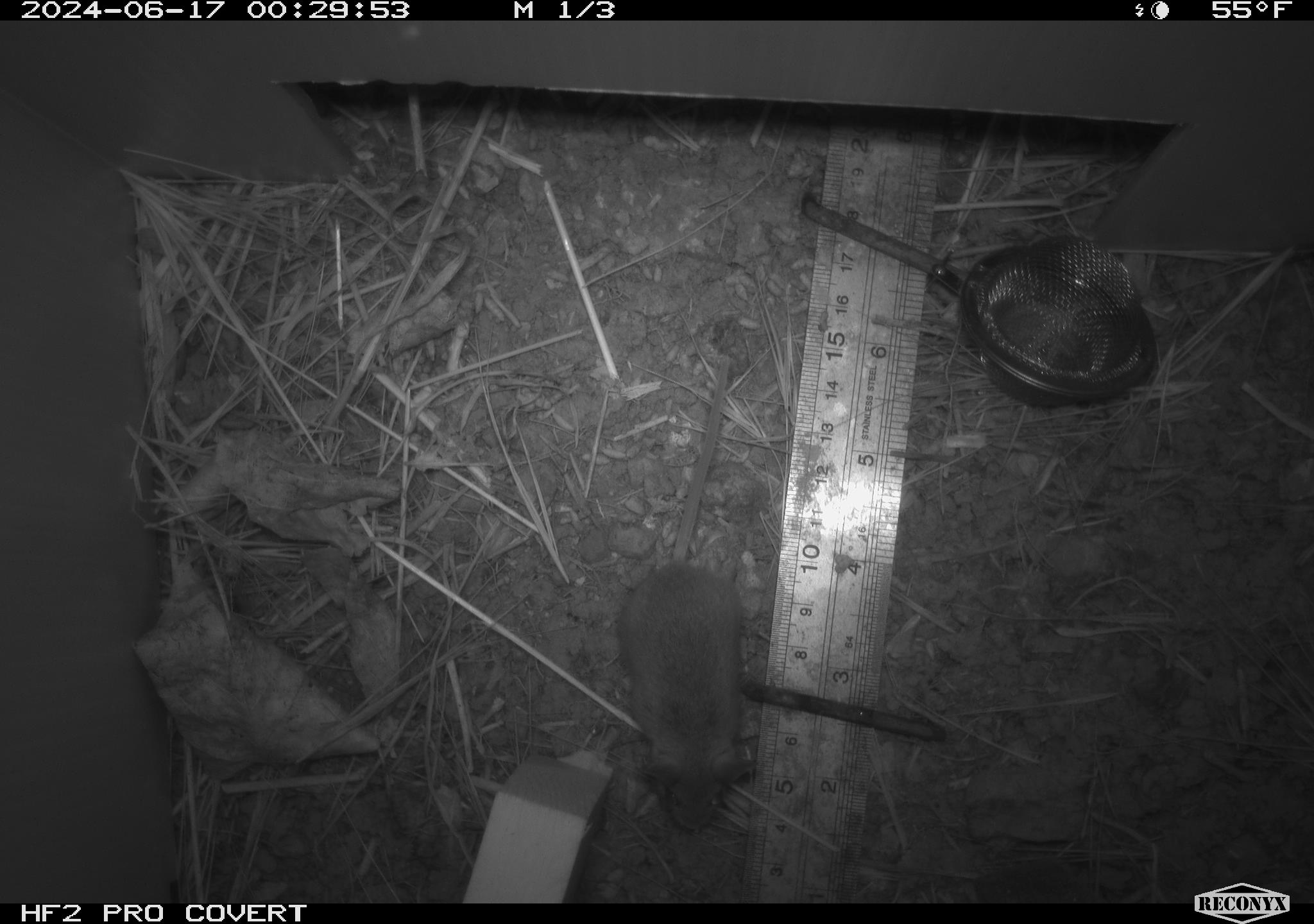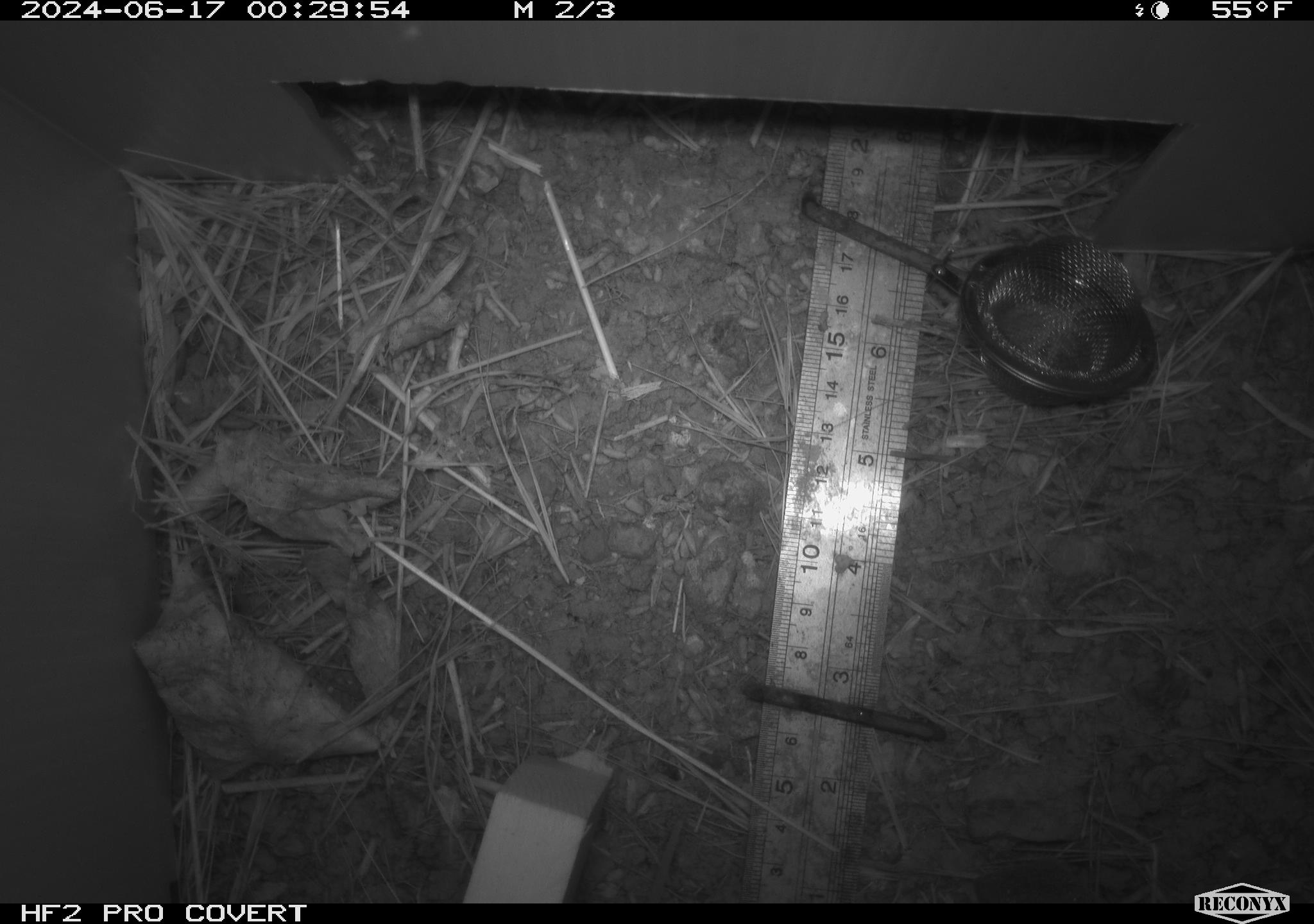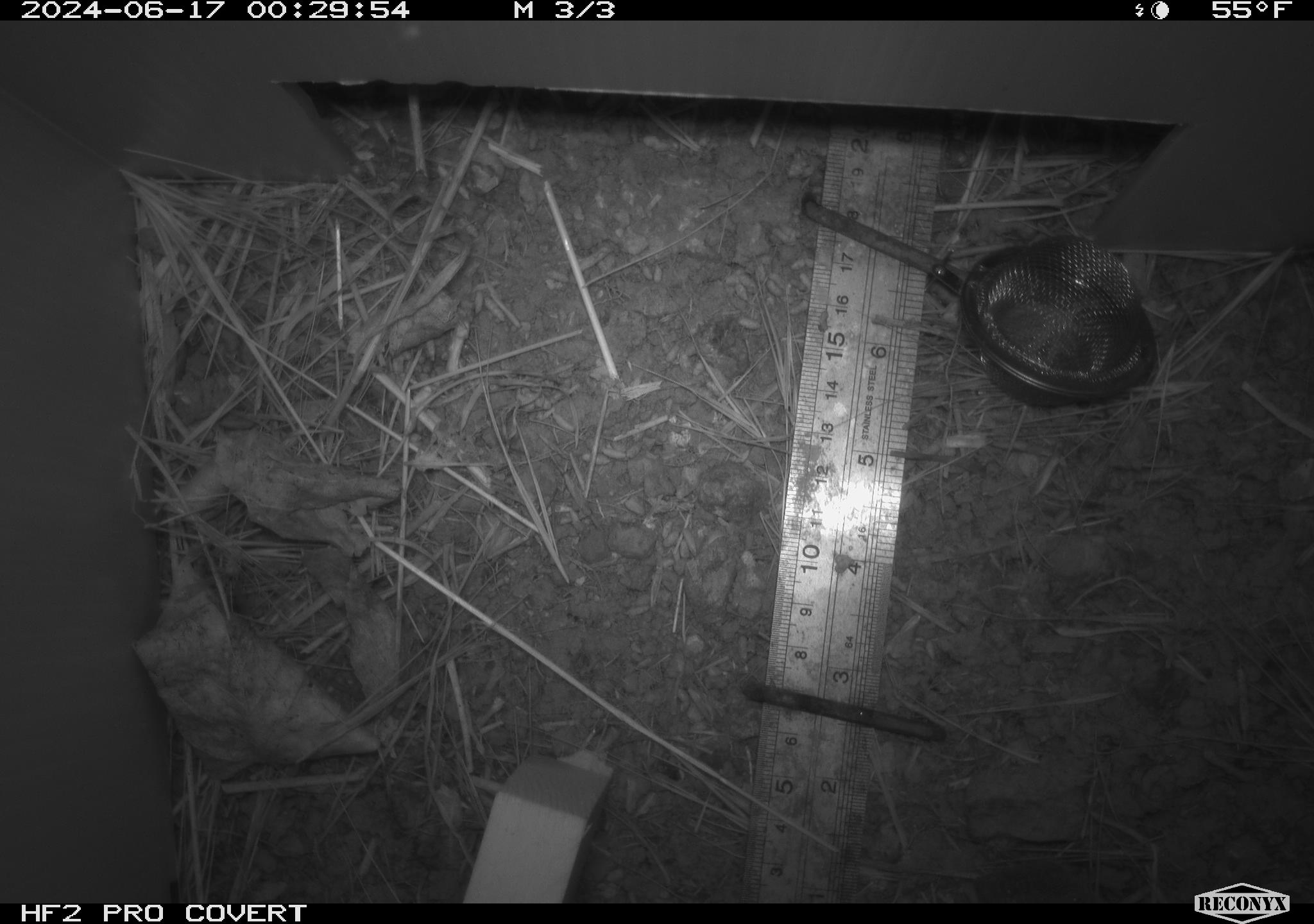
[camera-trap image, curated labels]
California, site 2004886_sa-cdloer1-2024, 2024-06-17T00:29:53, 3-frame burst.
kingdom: Animalia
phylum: Chordata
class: Mammalia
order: Rodentia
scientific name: Rodentia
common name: mouse species